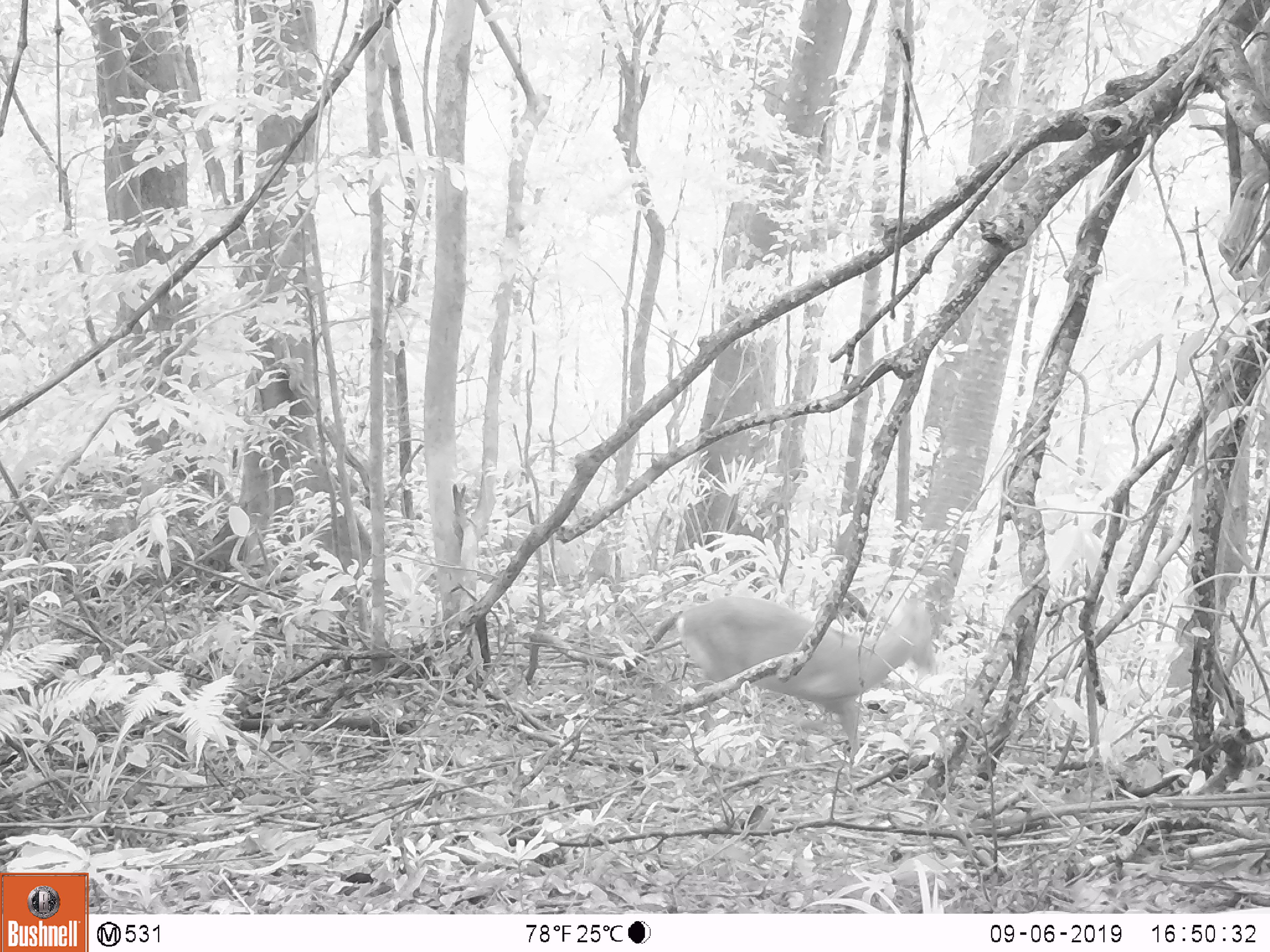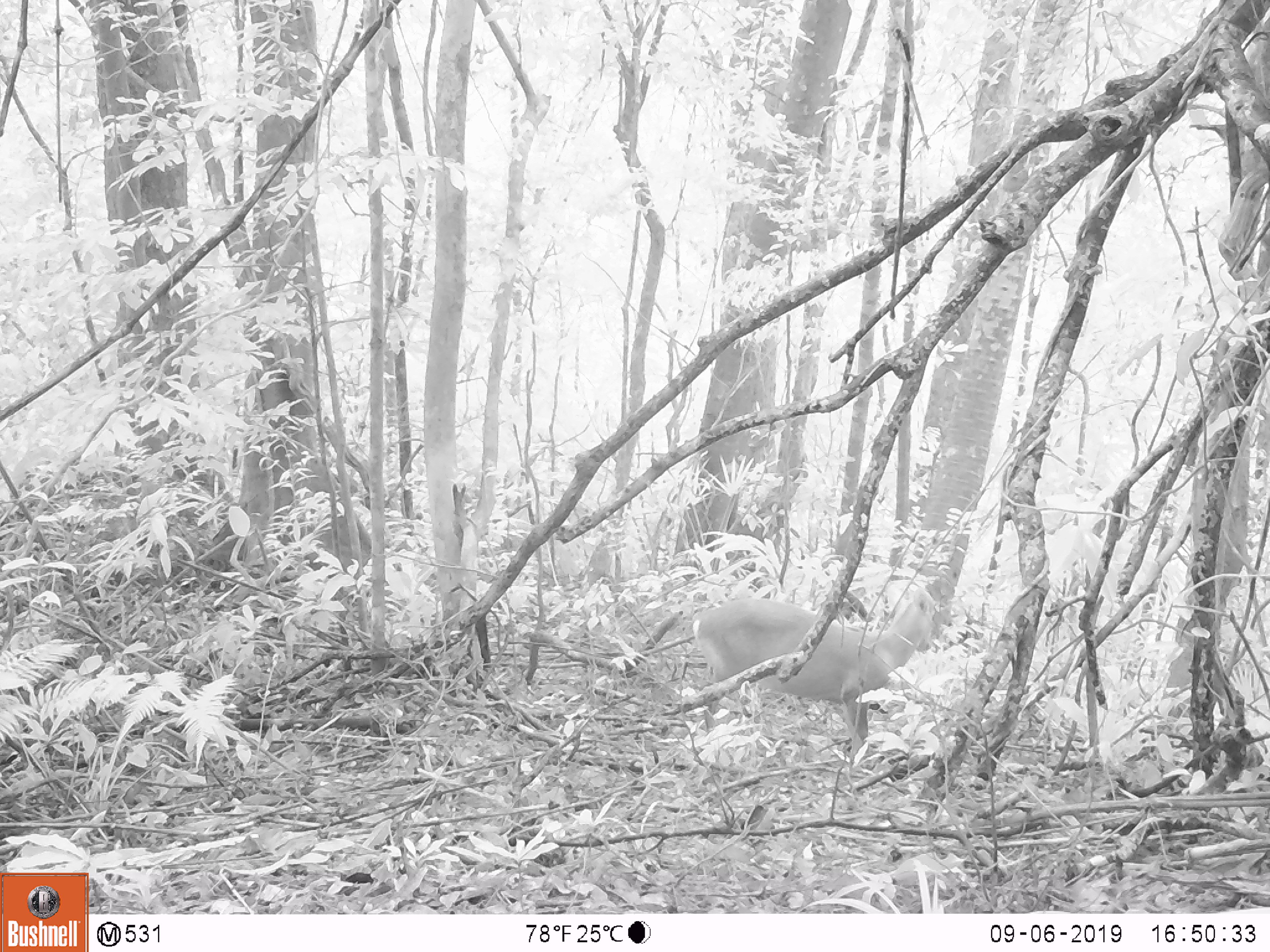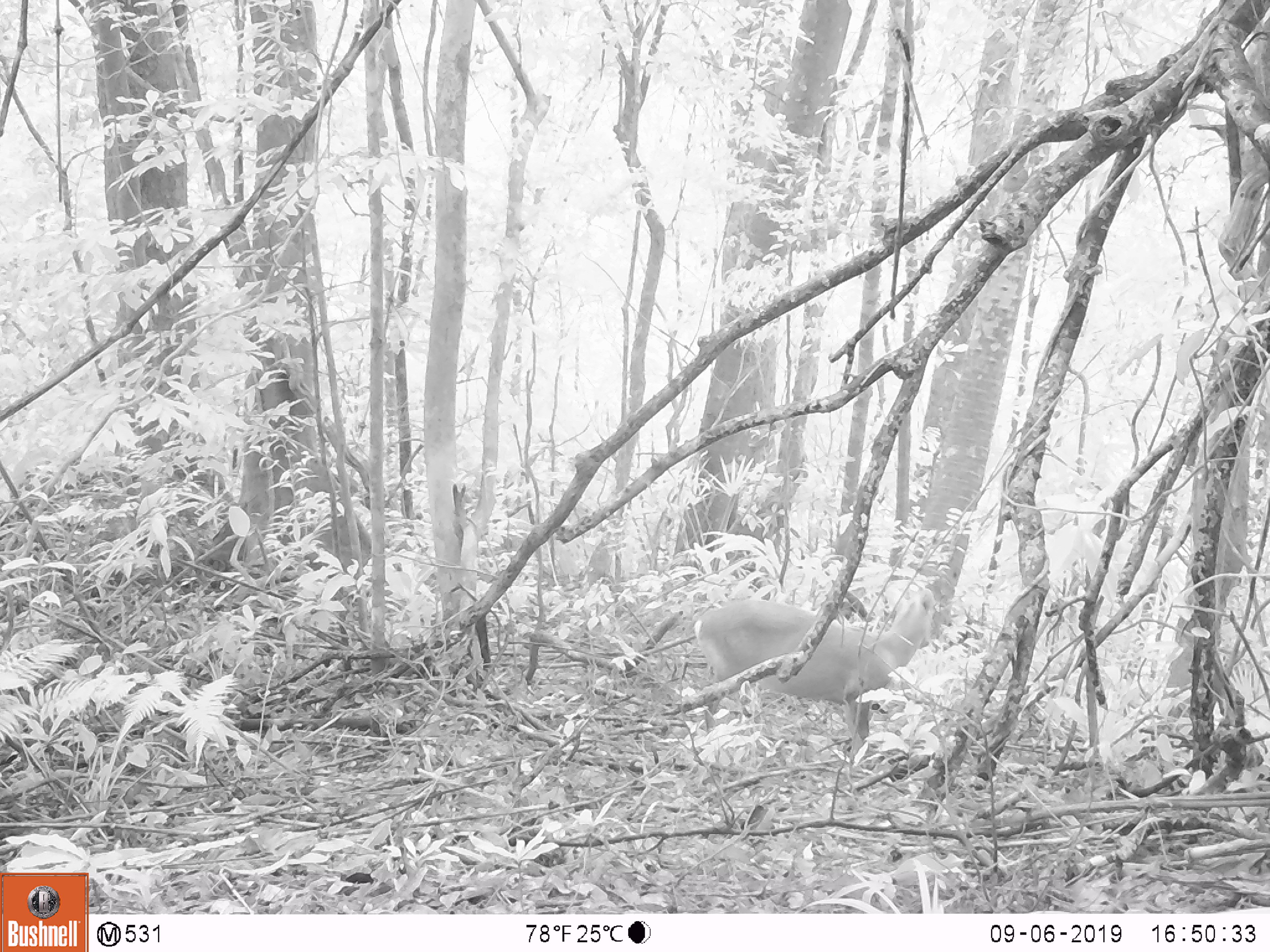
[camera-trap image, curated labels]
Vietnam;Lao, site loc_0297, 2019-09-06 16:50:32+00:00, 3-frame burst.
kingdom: Animalia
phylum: Chordata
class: Mammalia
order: Artiodactyla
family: Cervidae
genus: Muntiacus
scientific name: Muntiacus rooseveltorum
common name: roosevelt's muntjac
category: roosevelts muntjac group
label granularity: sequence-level